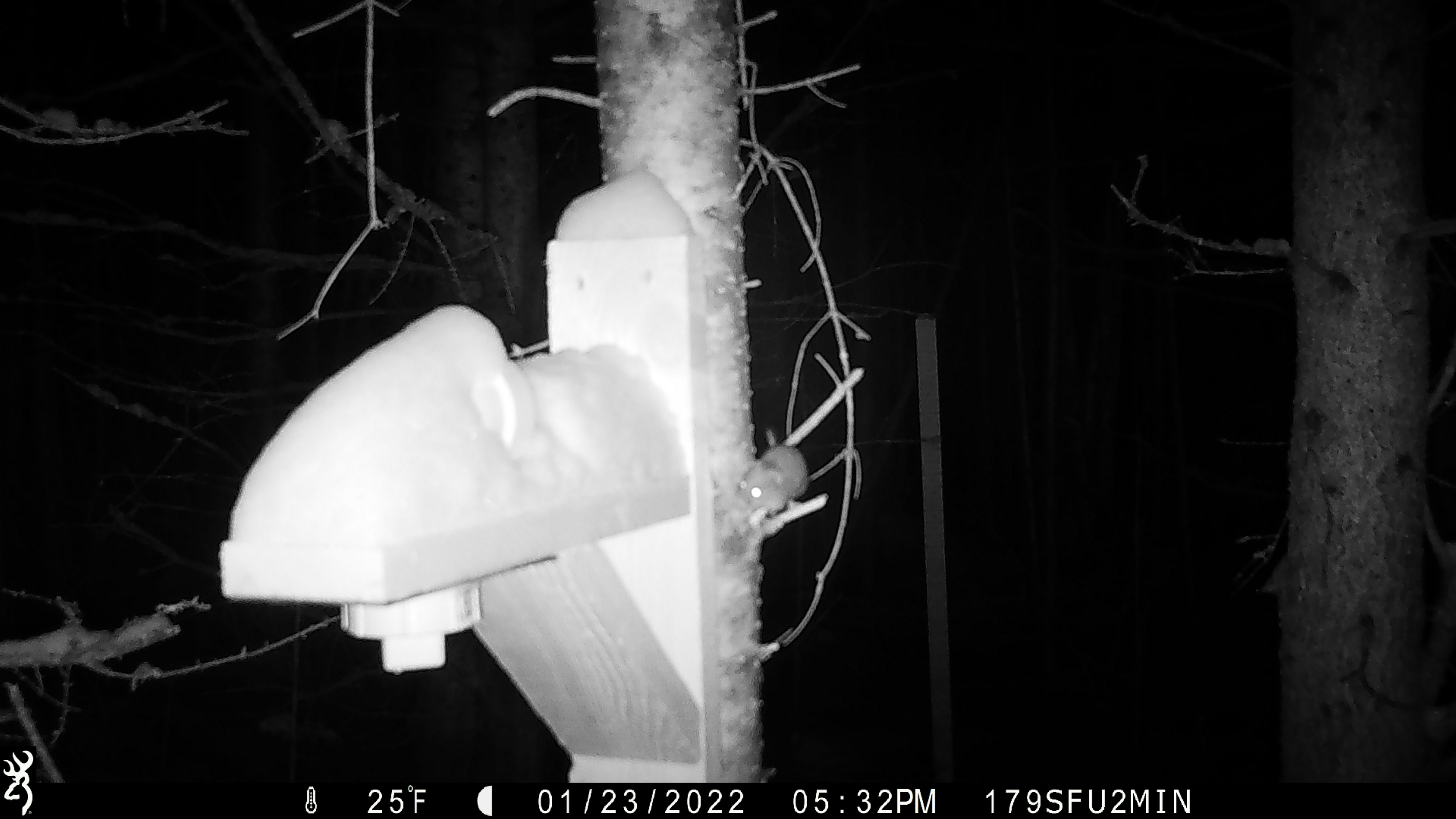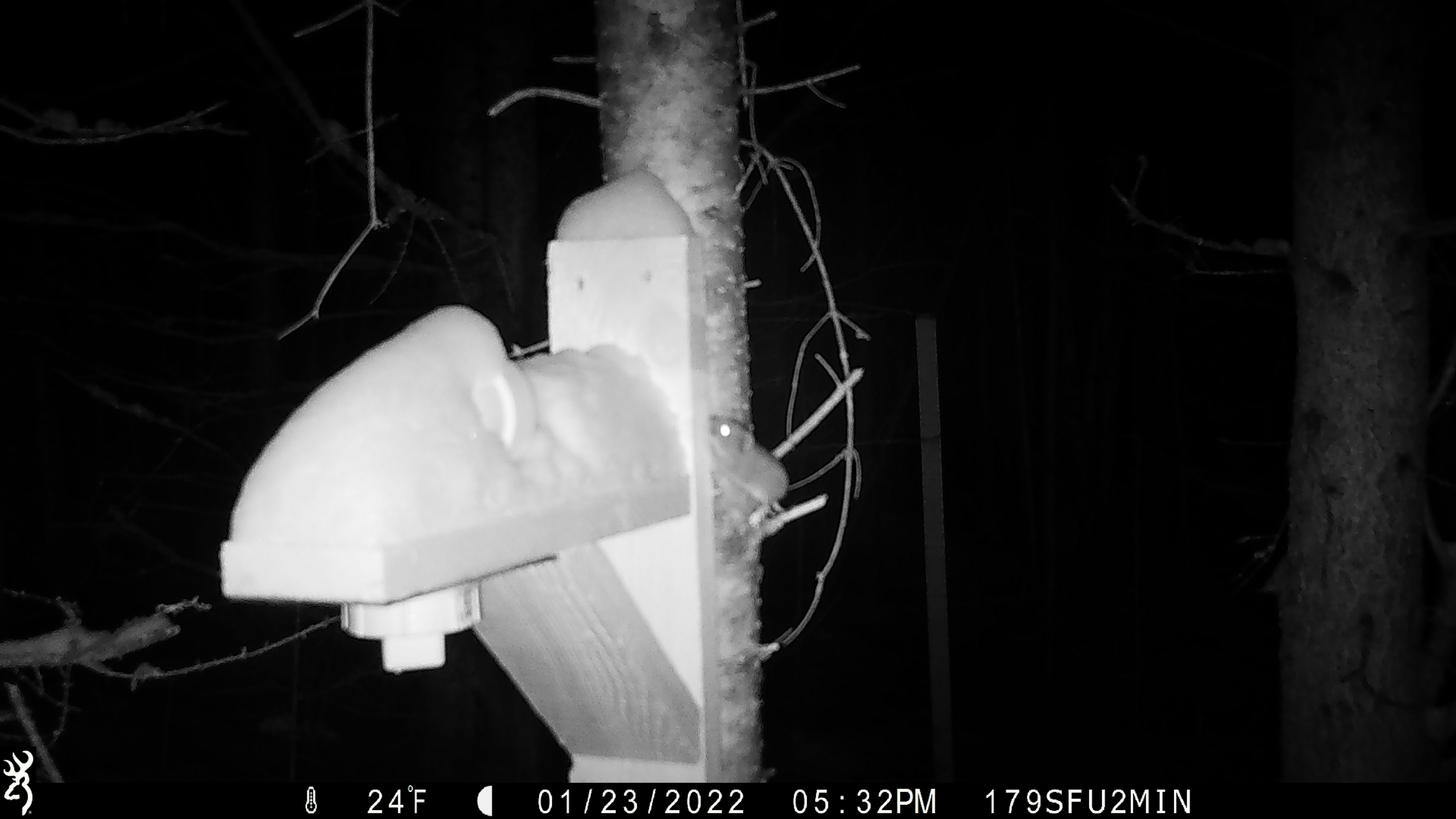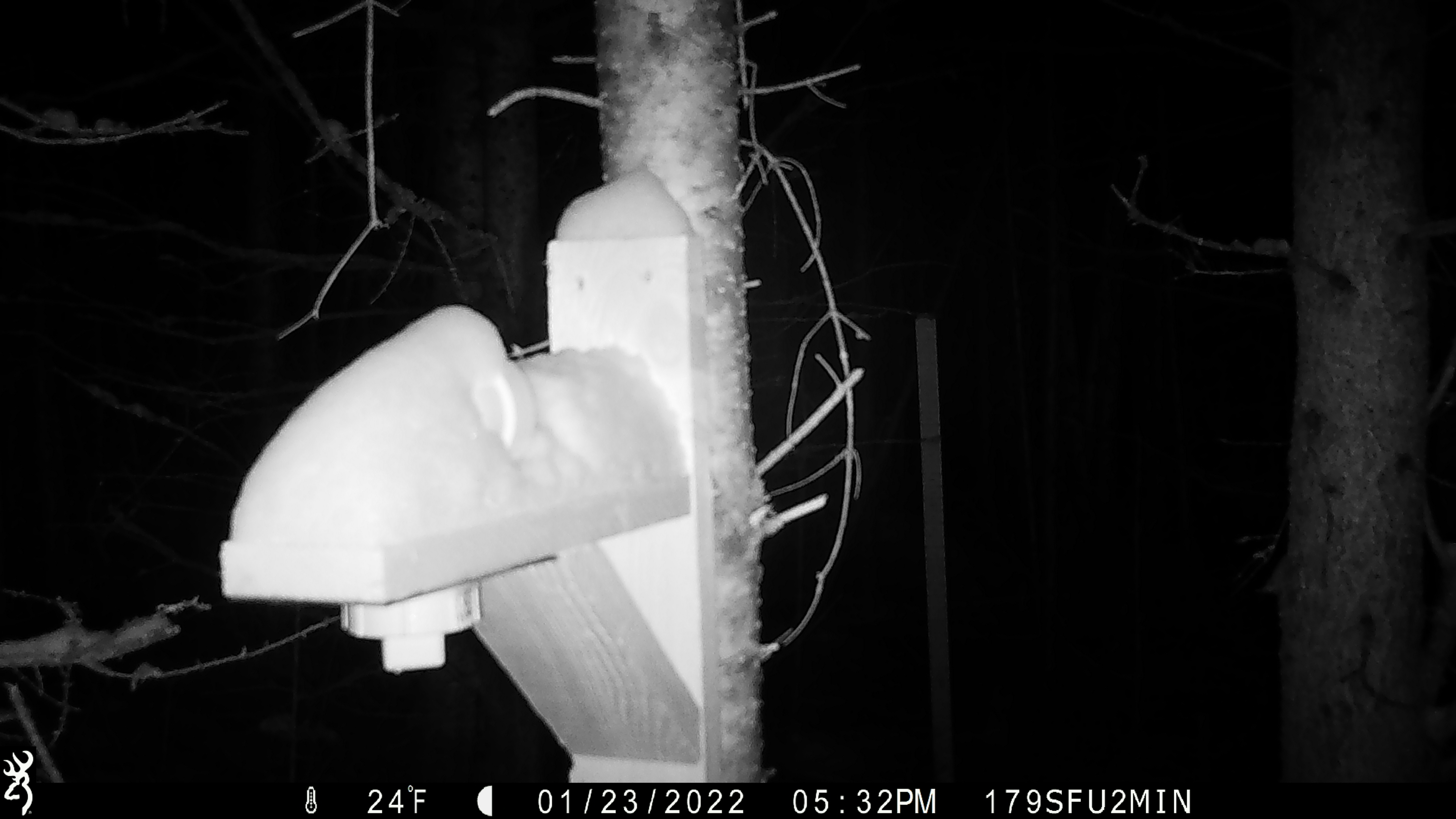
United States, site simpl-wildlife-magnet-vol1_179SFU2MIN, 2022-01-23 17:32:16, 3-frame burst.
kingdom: Animalia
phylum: Chordata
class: Mammalia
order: Rodentia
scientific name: Rodentia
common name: mouse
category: mouse sp.